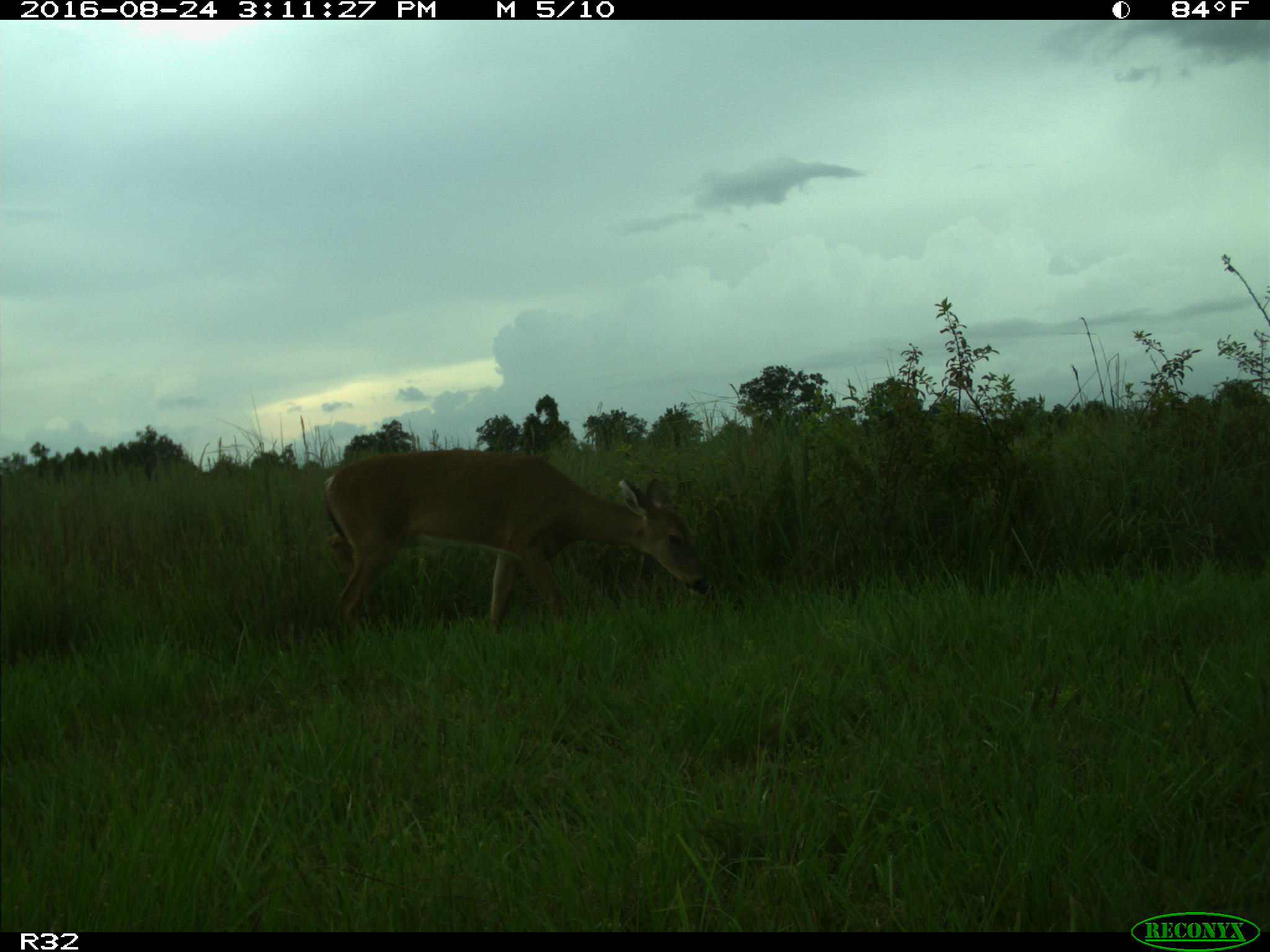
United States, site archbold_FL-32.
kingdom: Animalia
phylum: Chordata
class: Mammalia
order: Artiodactyla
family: Cervidae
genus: Odocoileus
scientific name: Odocoileus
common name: deer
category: unidentified deer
Unidentified deer (deer) (Odocoileus).